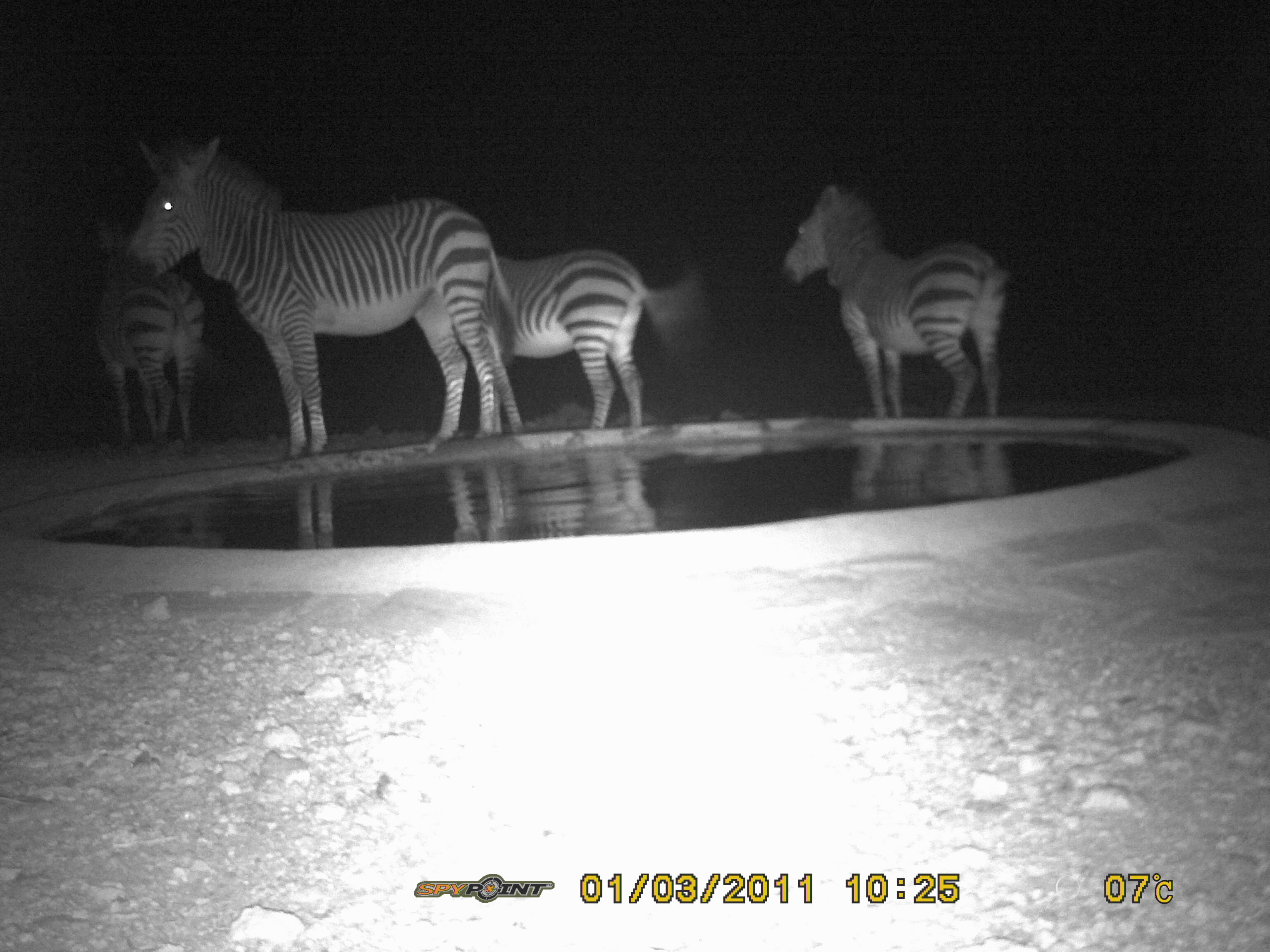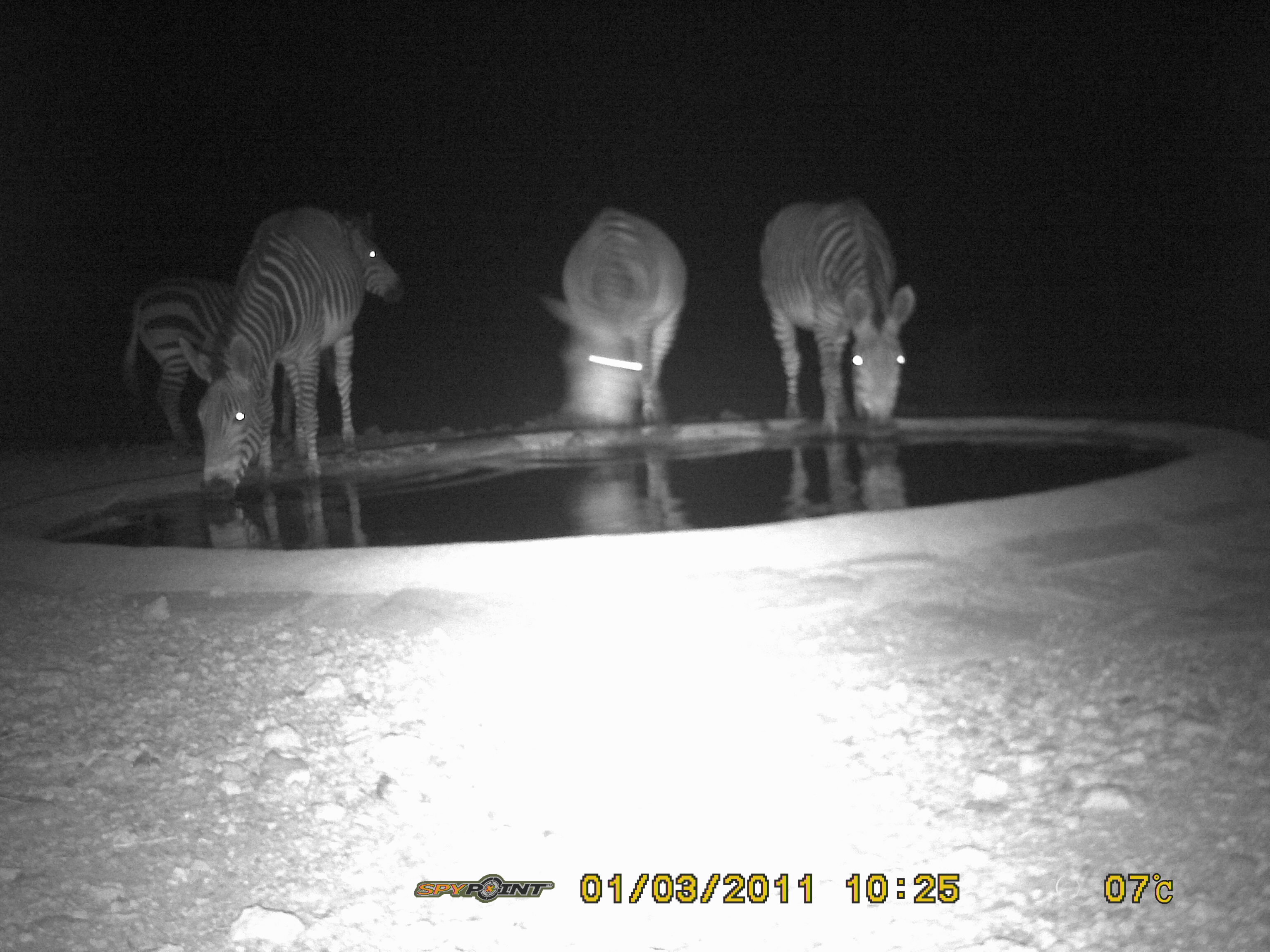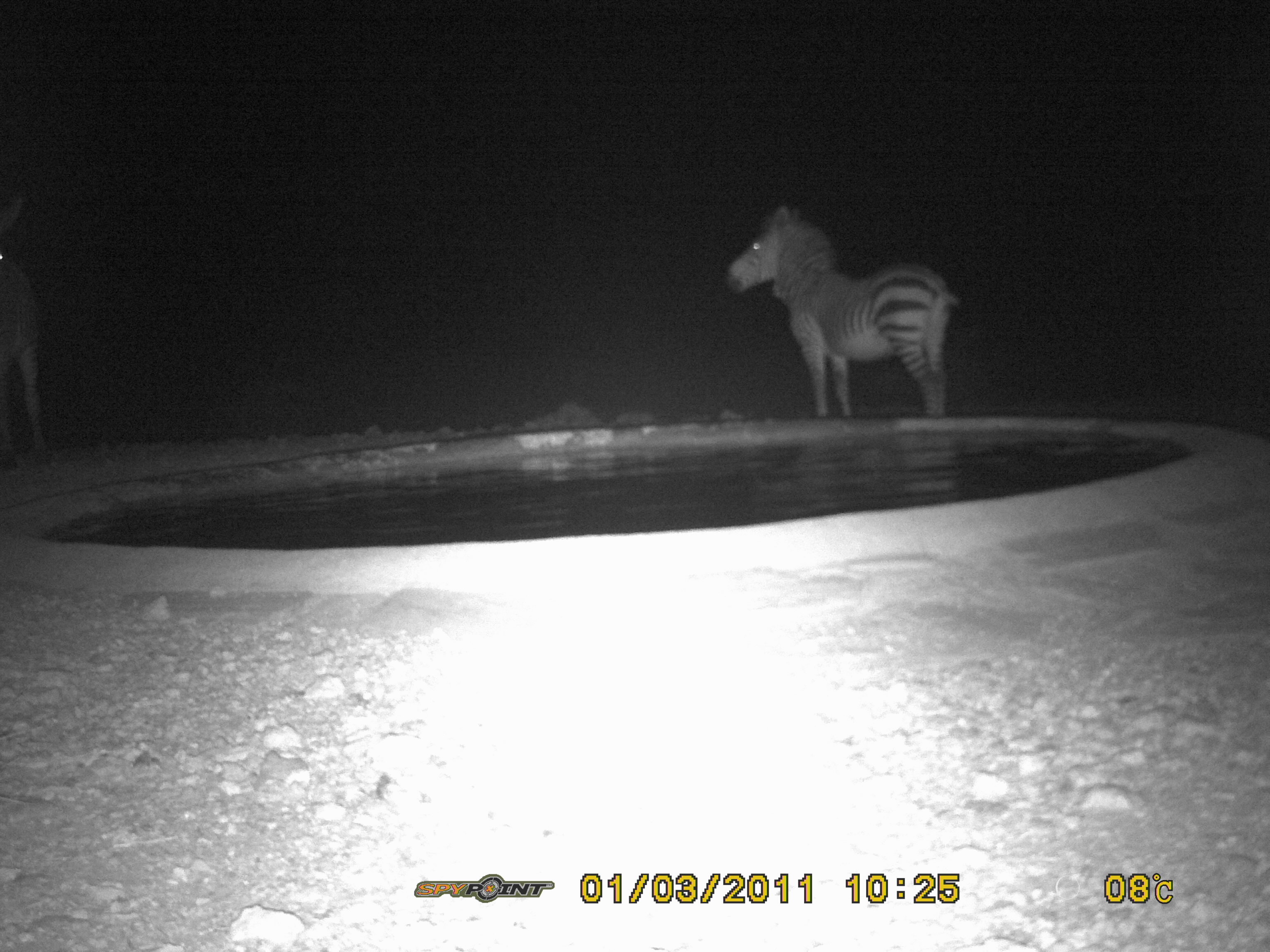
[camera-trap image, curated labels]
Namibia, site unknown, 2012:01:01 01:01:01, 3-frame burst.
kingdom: Animalia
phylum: Chordata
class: Mammalia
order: Perissodactyla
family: Equidae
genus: Equus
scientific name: Equus zebra hartmannae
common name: hartmann's mountain zebra